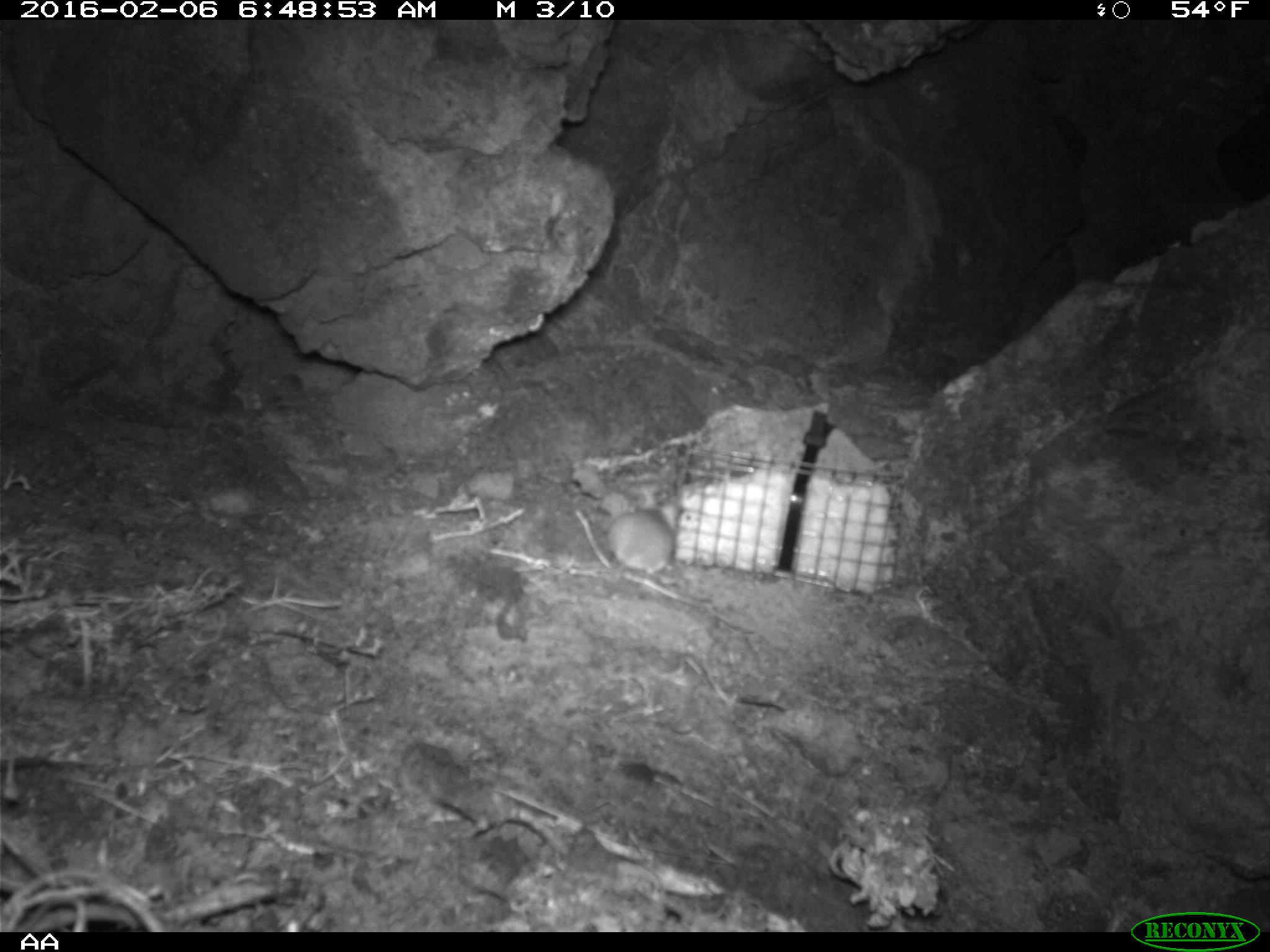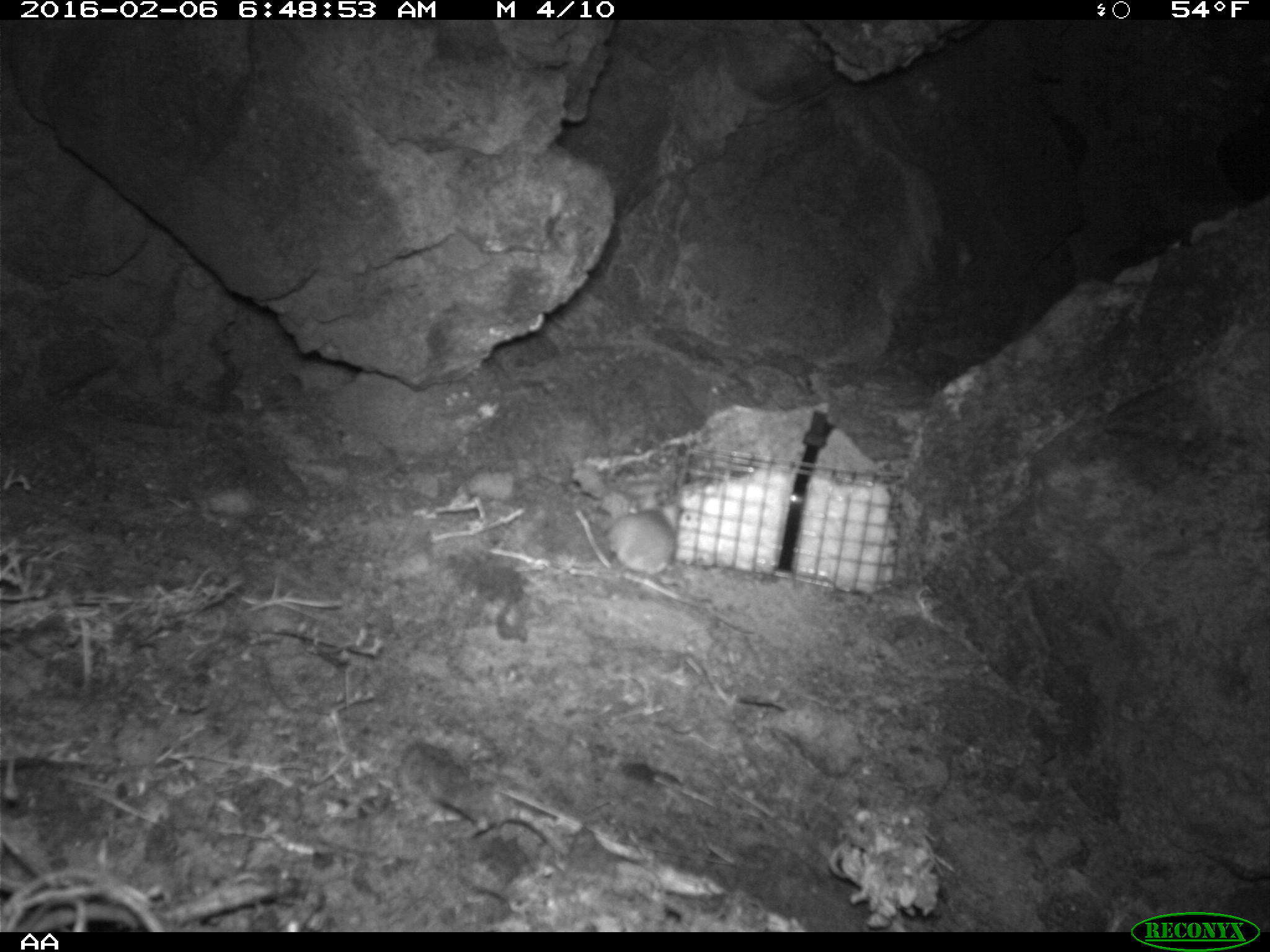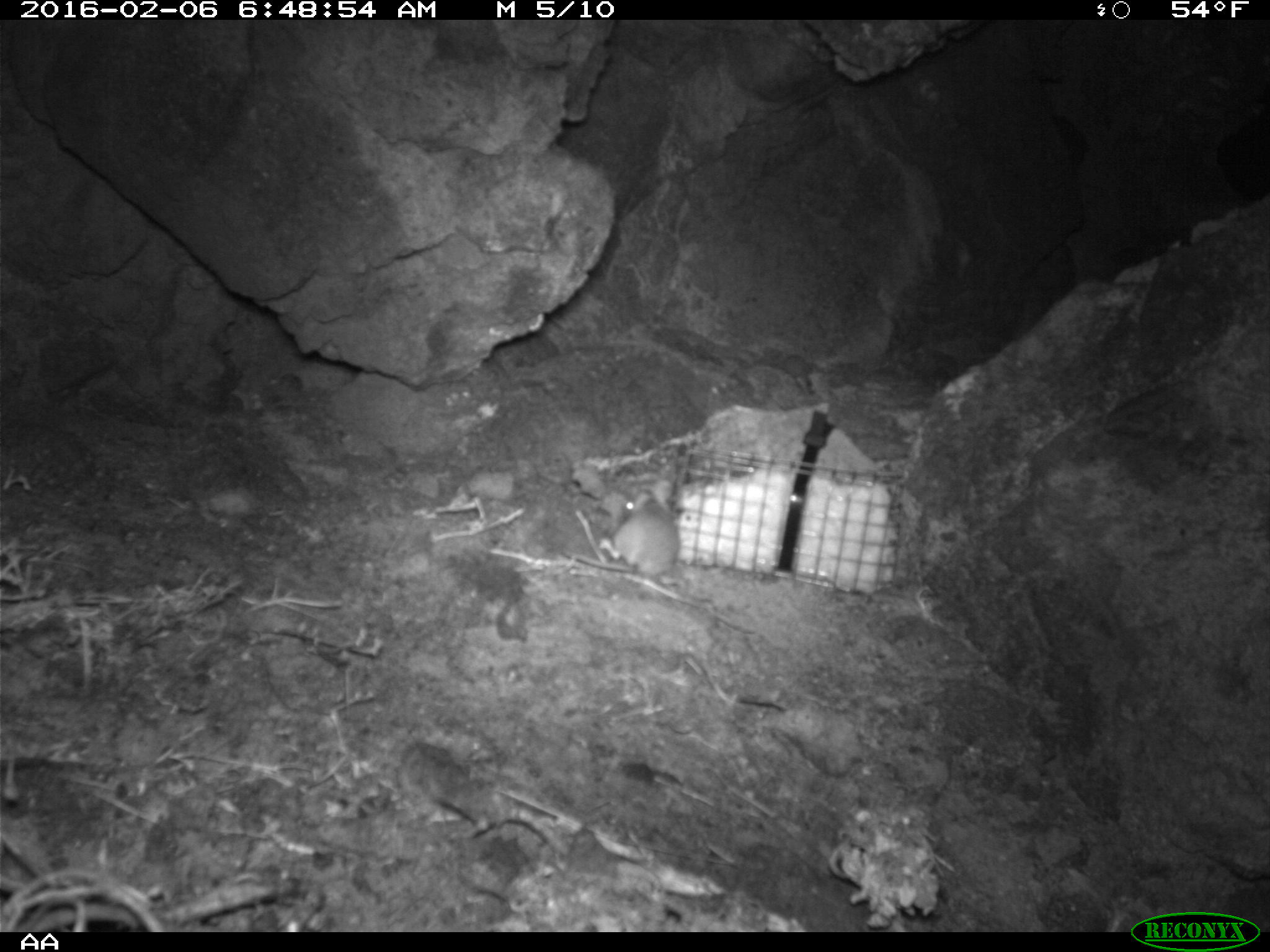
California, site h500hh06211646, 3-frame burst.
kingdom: Animalia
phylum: Chordata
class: Mammalia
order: Rodentia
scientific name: Rodentia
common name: rodent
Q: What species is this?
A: Rodent (Rodentia).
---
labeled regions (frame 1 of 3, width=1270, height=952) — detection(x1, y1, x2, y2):
rodent: detection(582, 496, 679, 583)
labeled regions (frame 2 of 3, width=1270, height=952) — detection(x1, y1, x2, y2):
rodent: detection(608, 496, 685, 588)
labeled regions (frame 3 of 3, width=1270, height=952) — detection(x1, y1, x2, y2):
rodent: detection(597, 490, 714, 614)